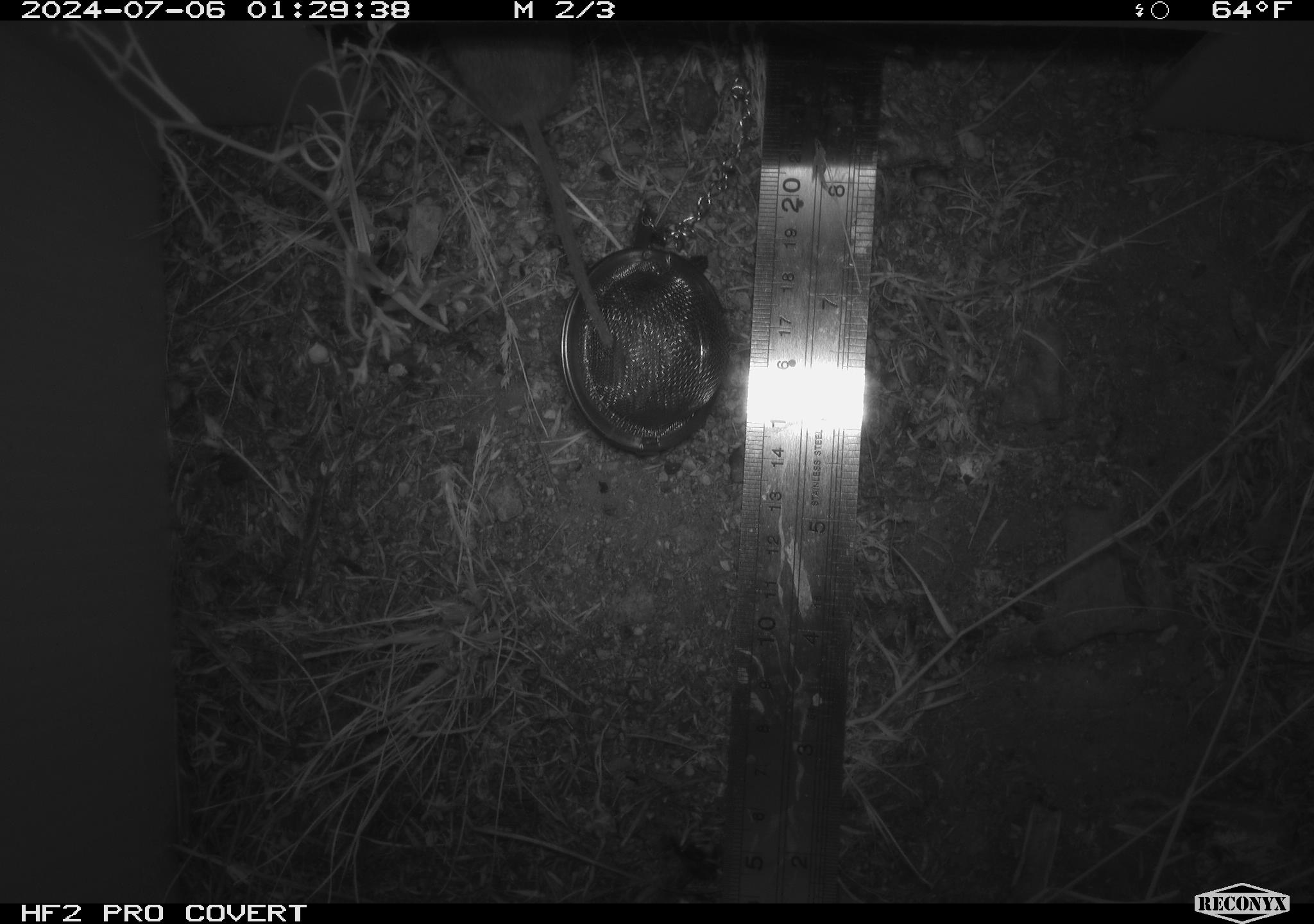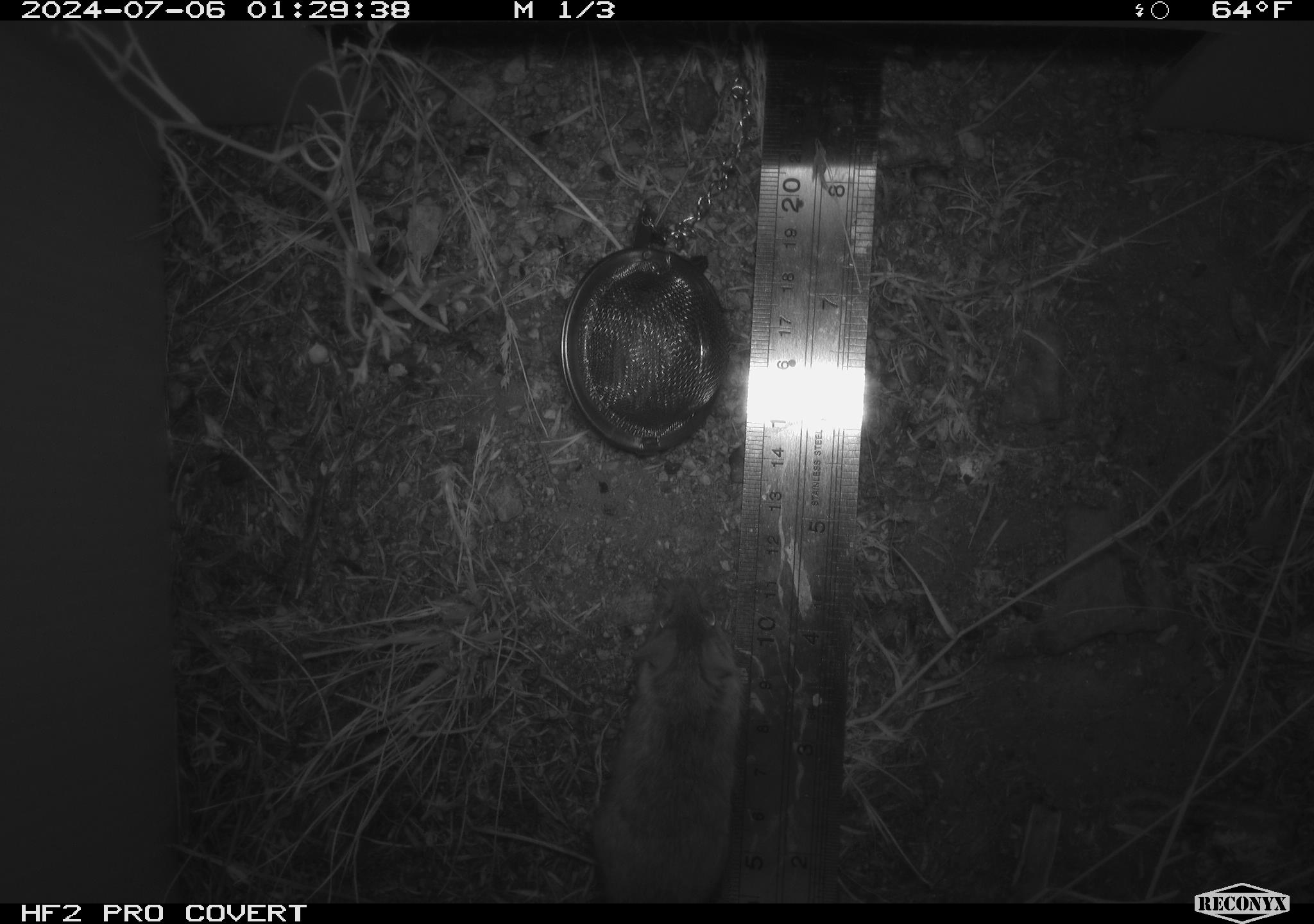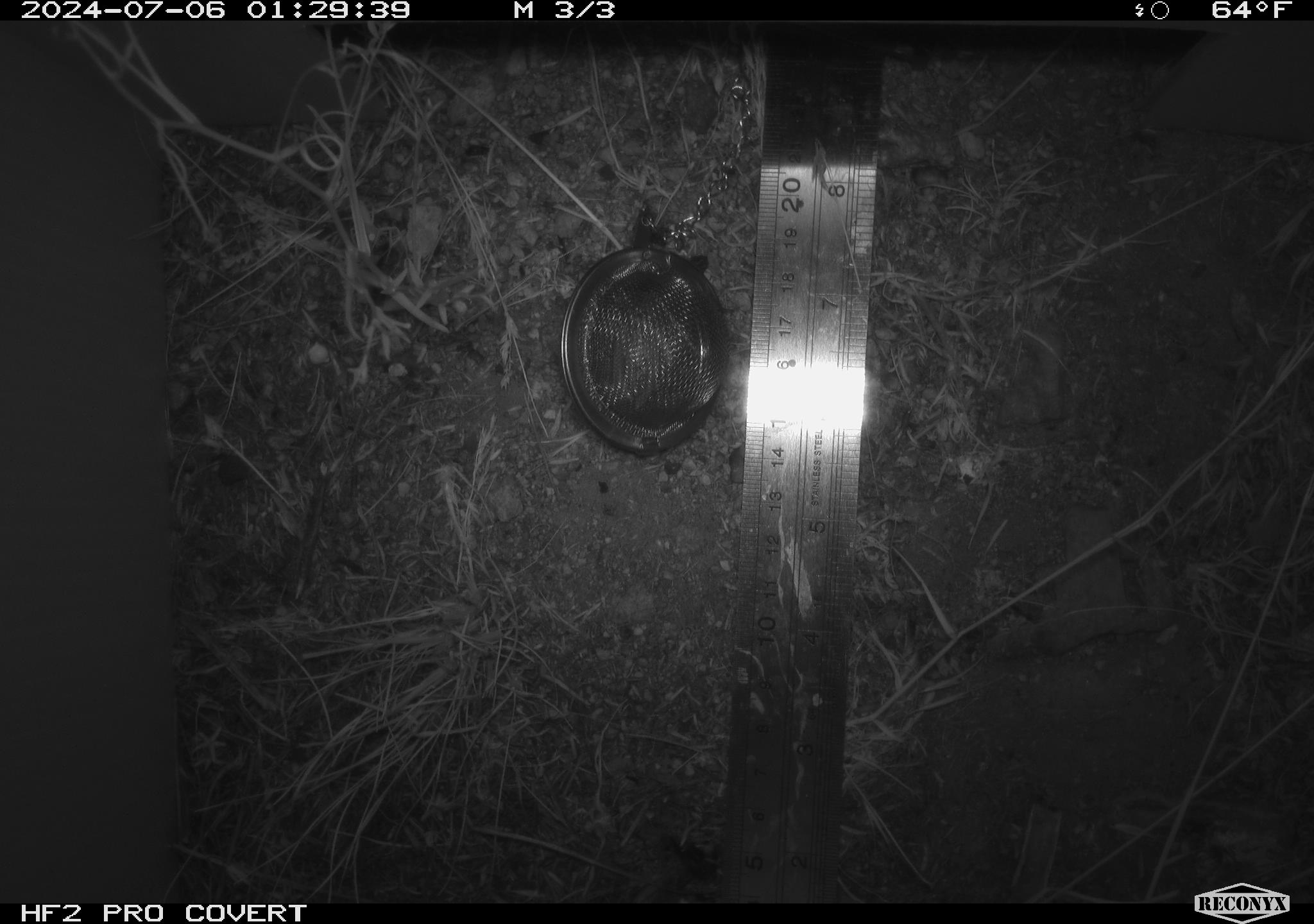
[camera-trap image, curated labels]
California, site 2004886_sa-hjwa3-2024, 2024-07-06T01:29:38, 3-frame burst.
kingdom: Animalia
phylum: Chordata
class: Mammalia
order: Rodentia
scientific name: Rodentia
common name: rodent